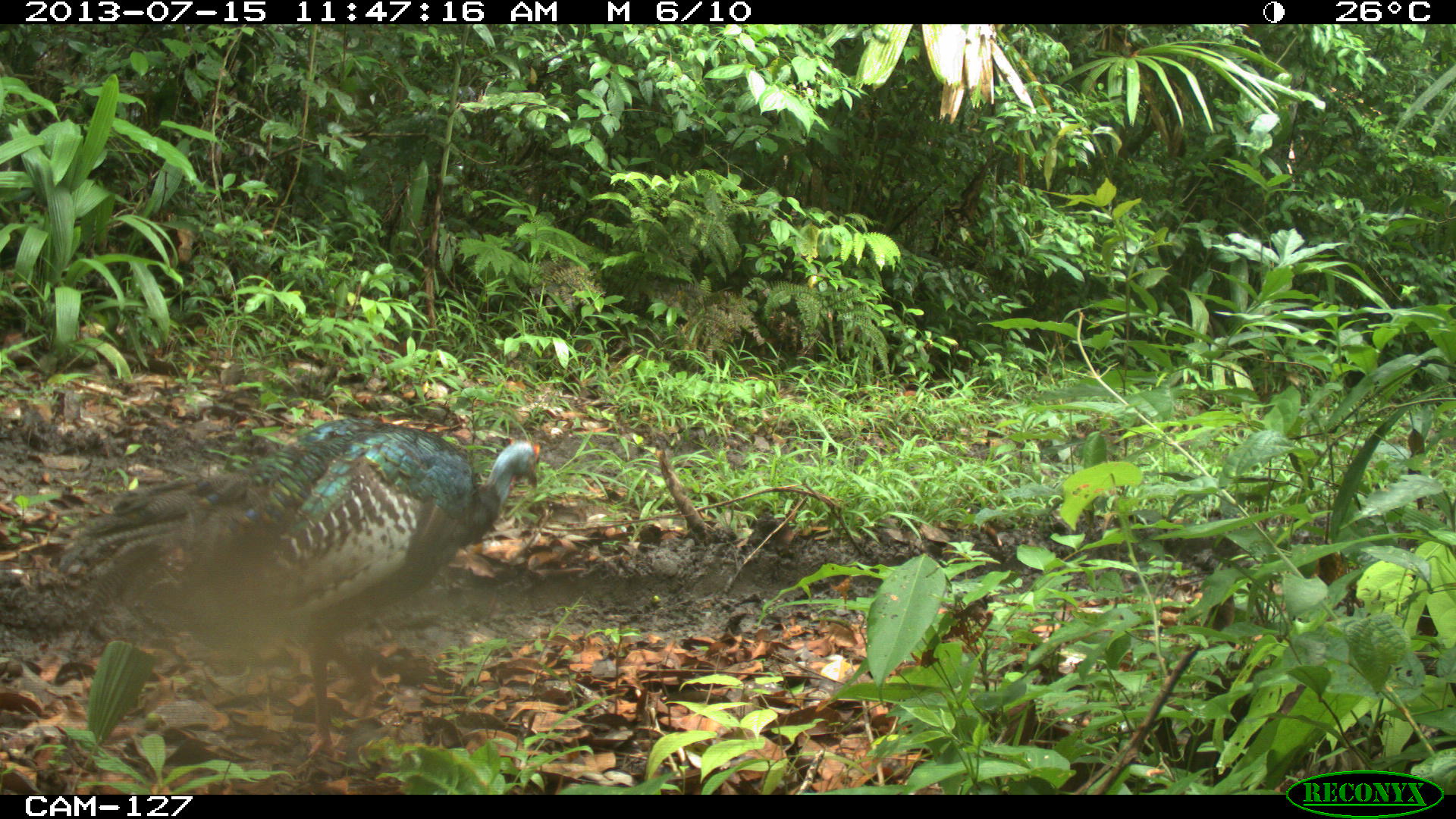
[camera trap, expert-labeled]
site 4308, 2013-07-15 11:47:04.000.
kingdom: Animalia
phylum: Chordata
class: Aves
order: Galliformes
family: Phasianidae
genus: Meleagris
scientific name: Meleagris ocellata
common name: ocellated turkey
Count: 2.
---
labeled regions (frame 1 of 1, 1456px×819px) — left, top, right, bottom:
meleagris ocellata: 56, 417, 541, 761